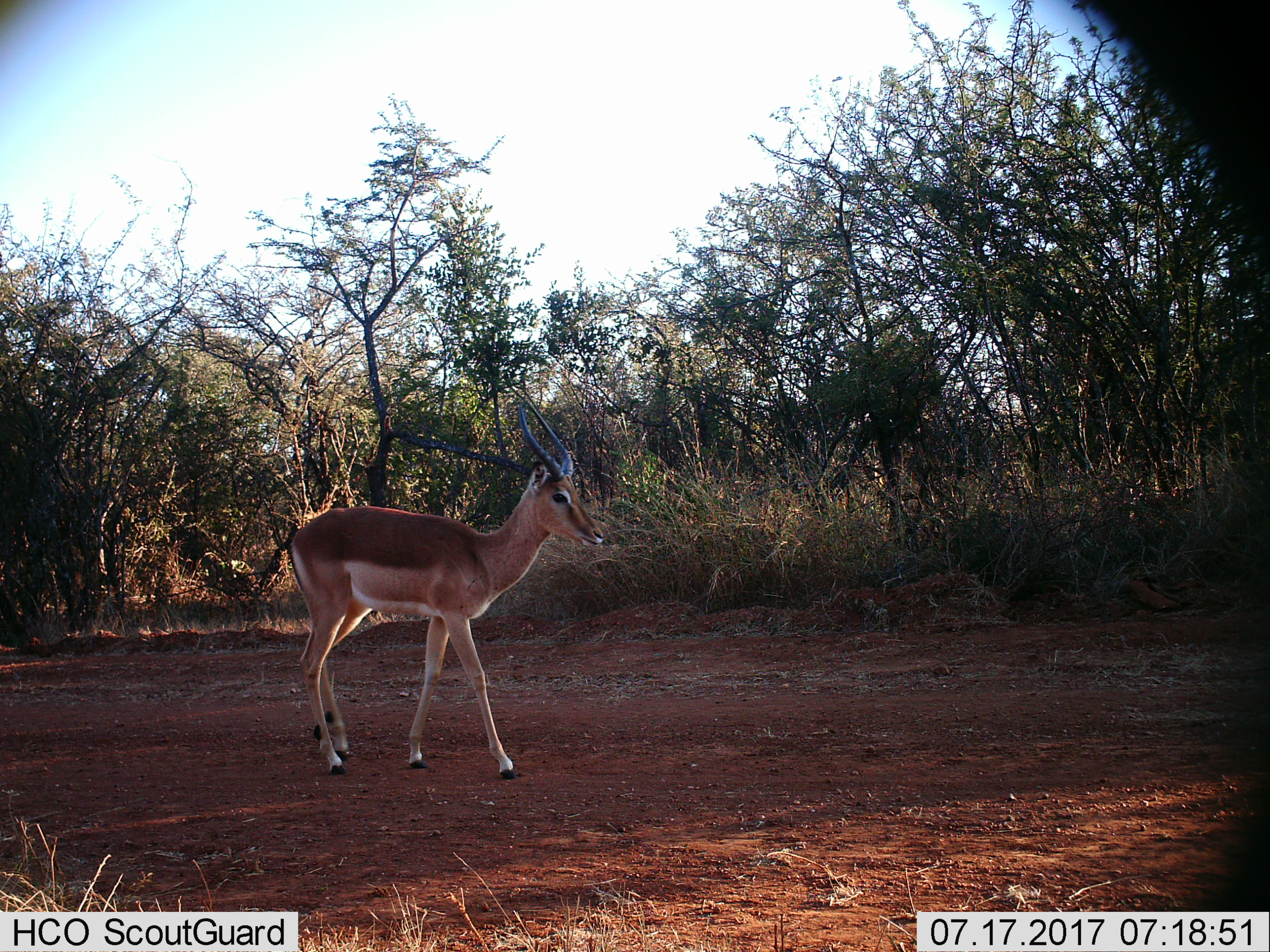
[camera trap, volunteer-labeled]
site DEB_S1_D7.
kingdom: Animalia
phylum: Chordata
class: Mammalia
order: Artiodactyla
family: Bovidae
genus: Aepyceros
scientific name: Aepyceros melampus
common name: impala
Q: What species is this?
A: Impala (Aepyceros melampus).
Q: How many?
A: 1.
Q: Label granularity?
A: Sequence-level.